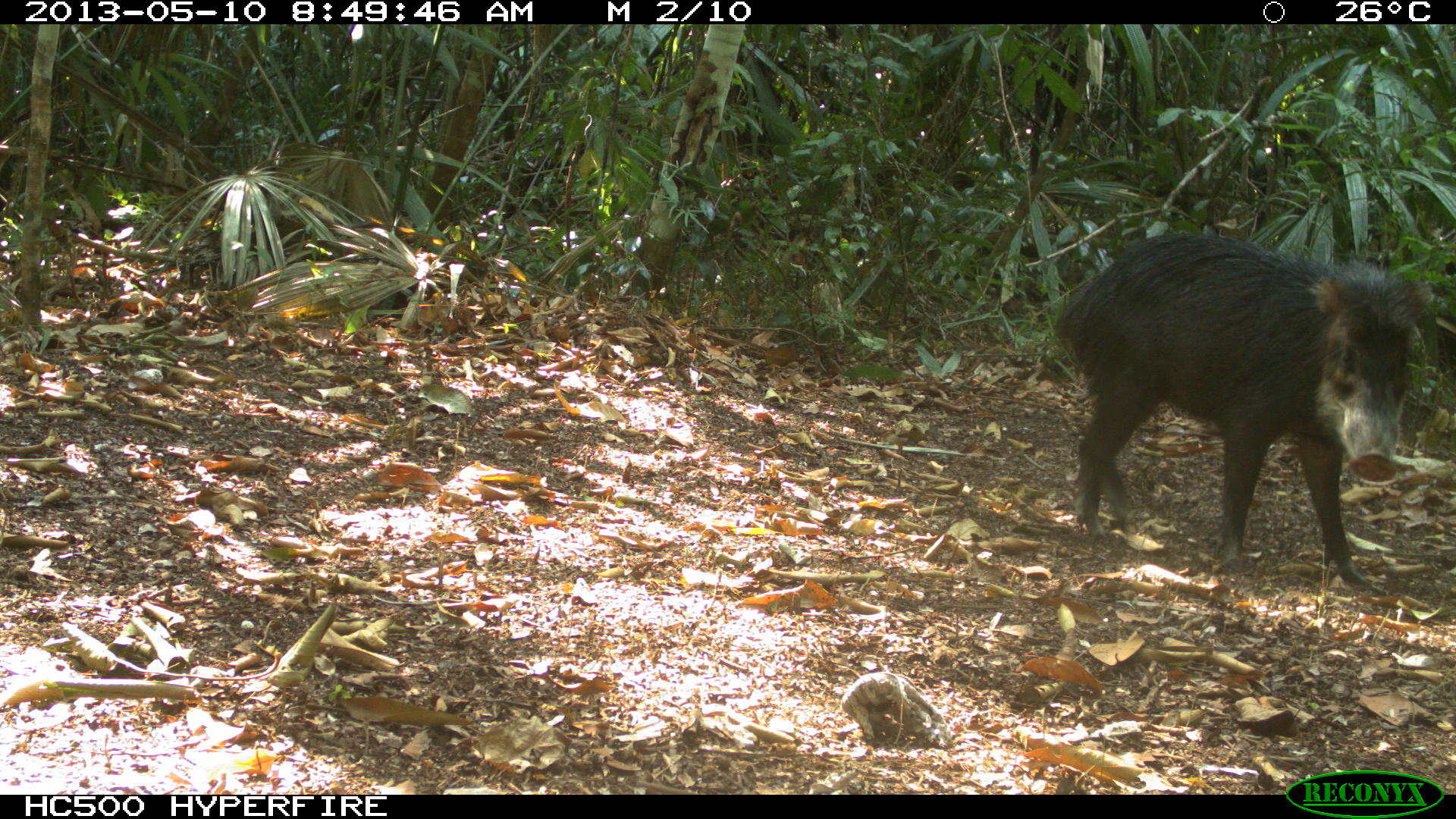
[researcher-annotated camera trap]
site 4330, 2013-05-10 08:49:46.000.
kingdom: Animalia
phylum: Chordata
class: Mammalia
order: Artiodactyla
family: Tayassuidae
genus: Tayassu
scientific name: Tayassu pecari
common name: white-lipped peccary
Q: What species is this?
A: Tayassu pecari (white-lipped peccary).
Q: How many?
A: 4.